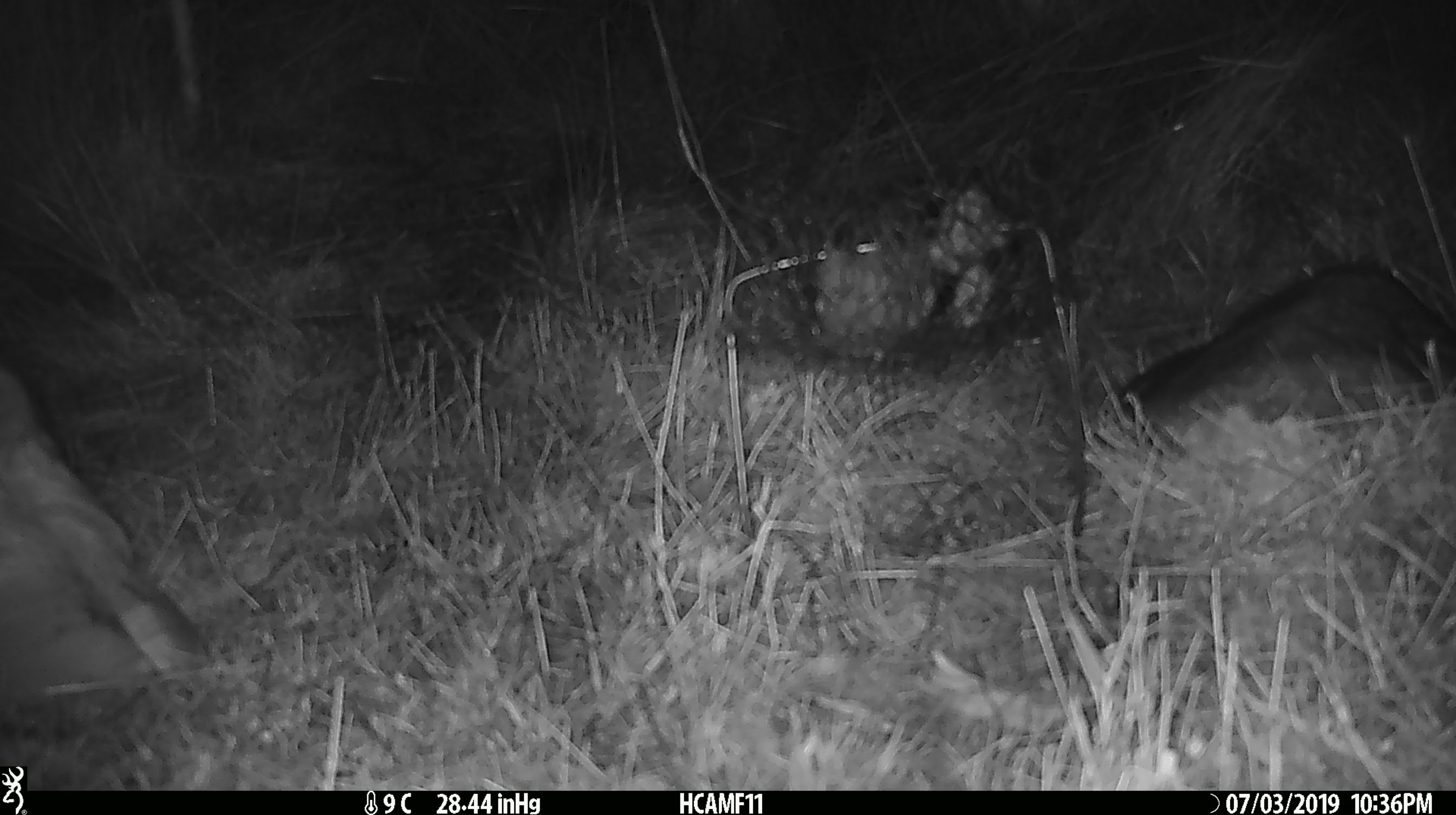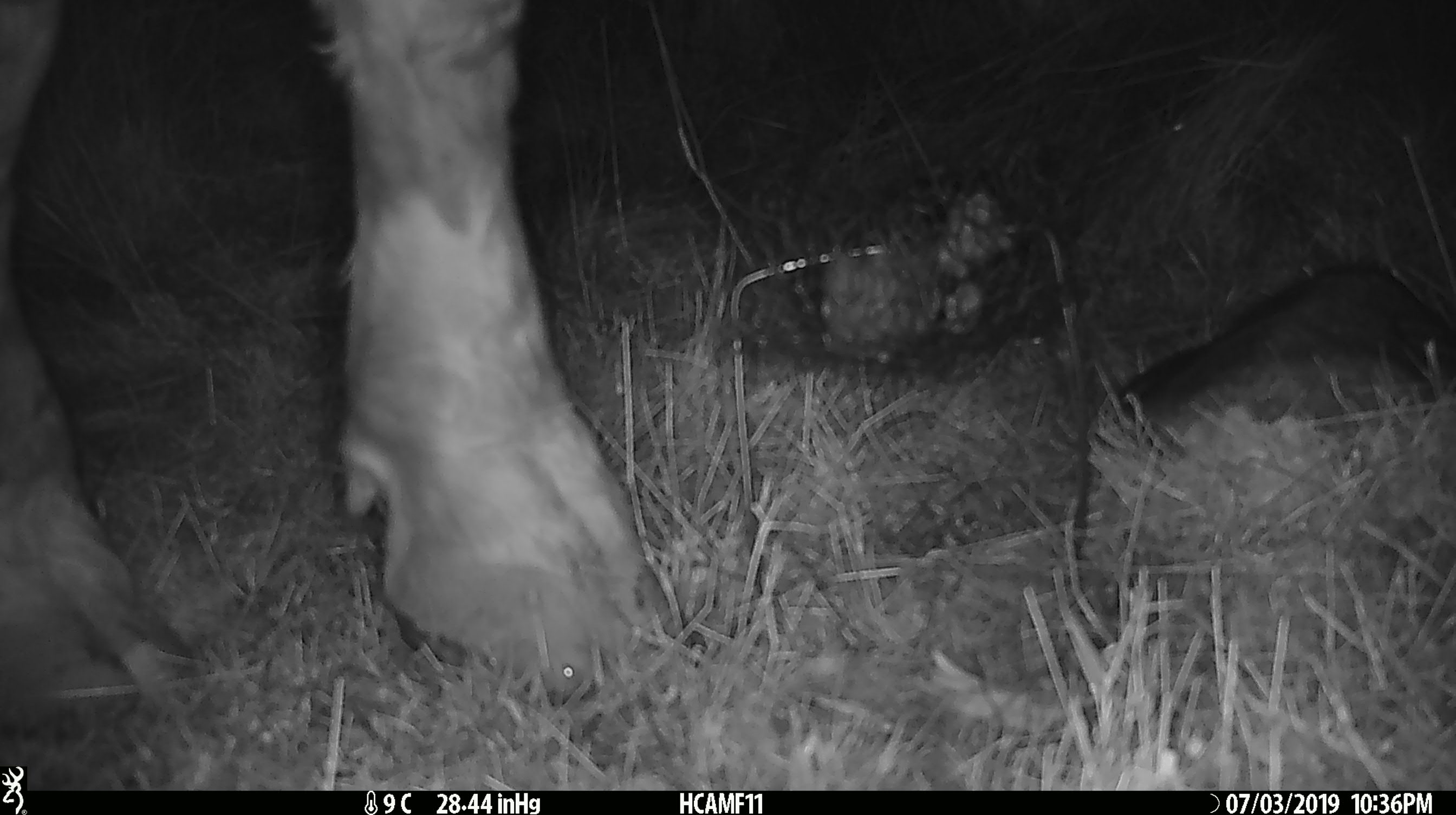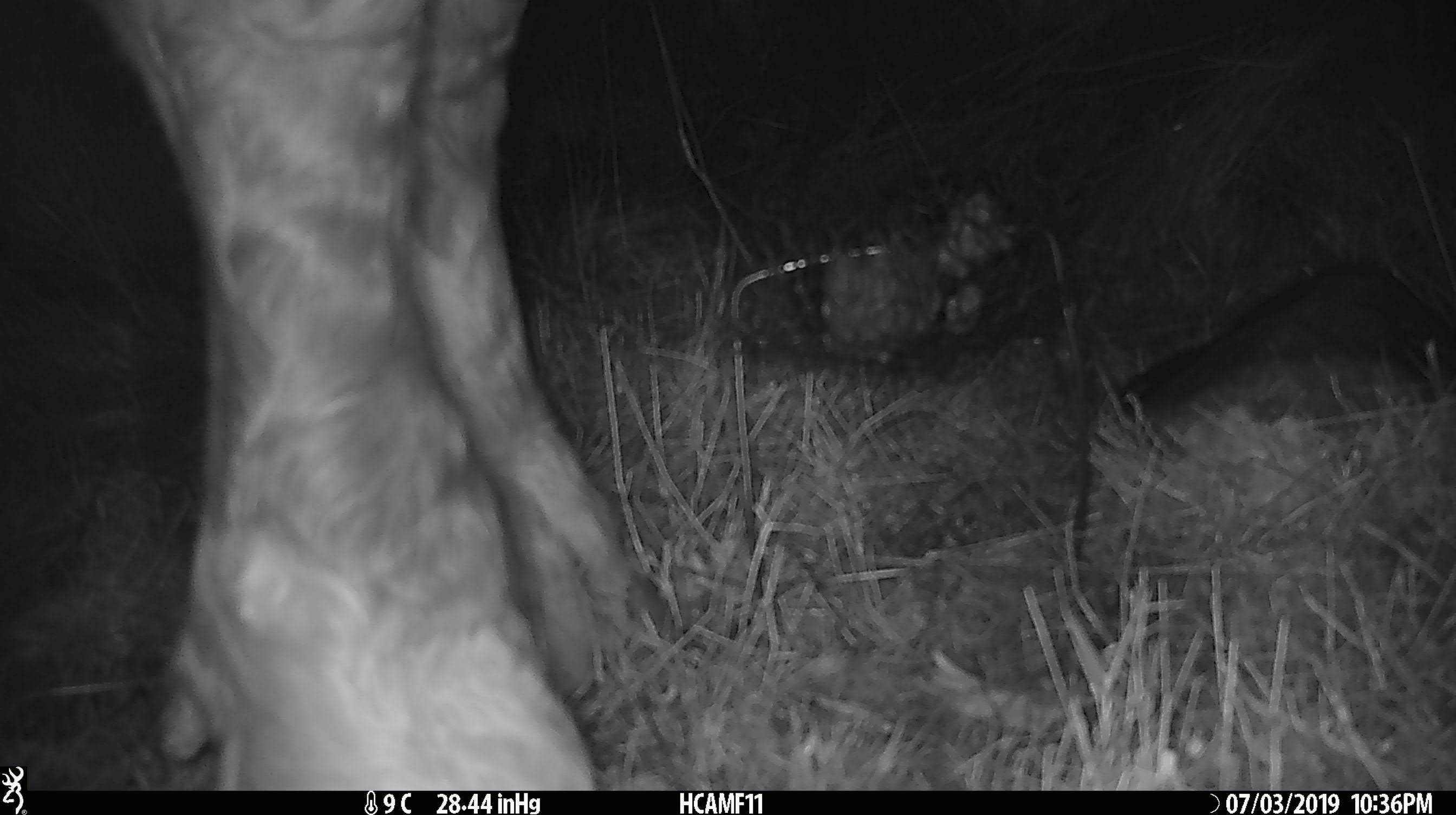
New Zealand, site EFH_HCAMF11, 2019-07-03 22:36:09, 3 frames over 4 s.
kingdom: Animalia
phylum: Chordata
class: Mammalia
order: Artiodactyla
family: Bovidae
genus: Bos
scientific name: Bos taurus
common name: domestic cow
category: cow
Cow (domestic cow) (Bos taurus).